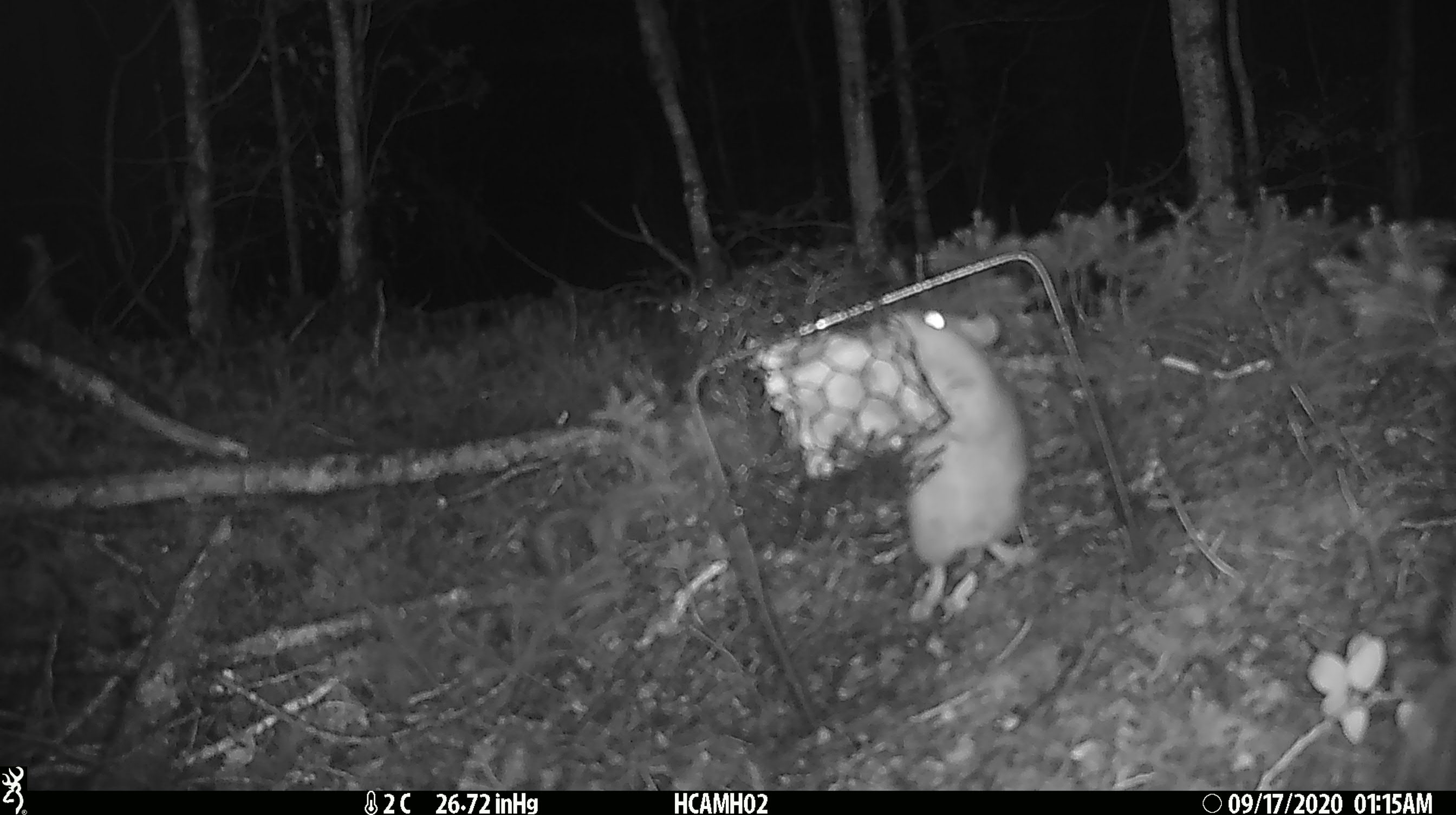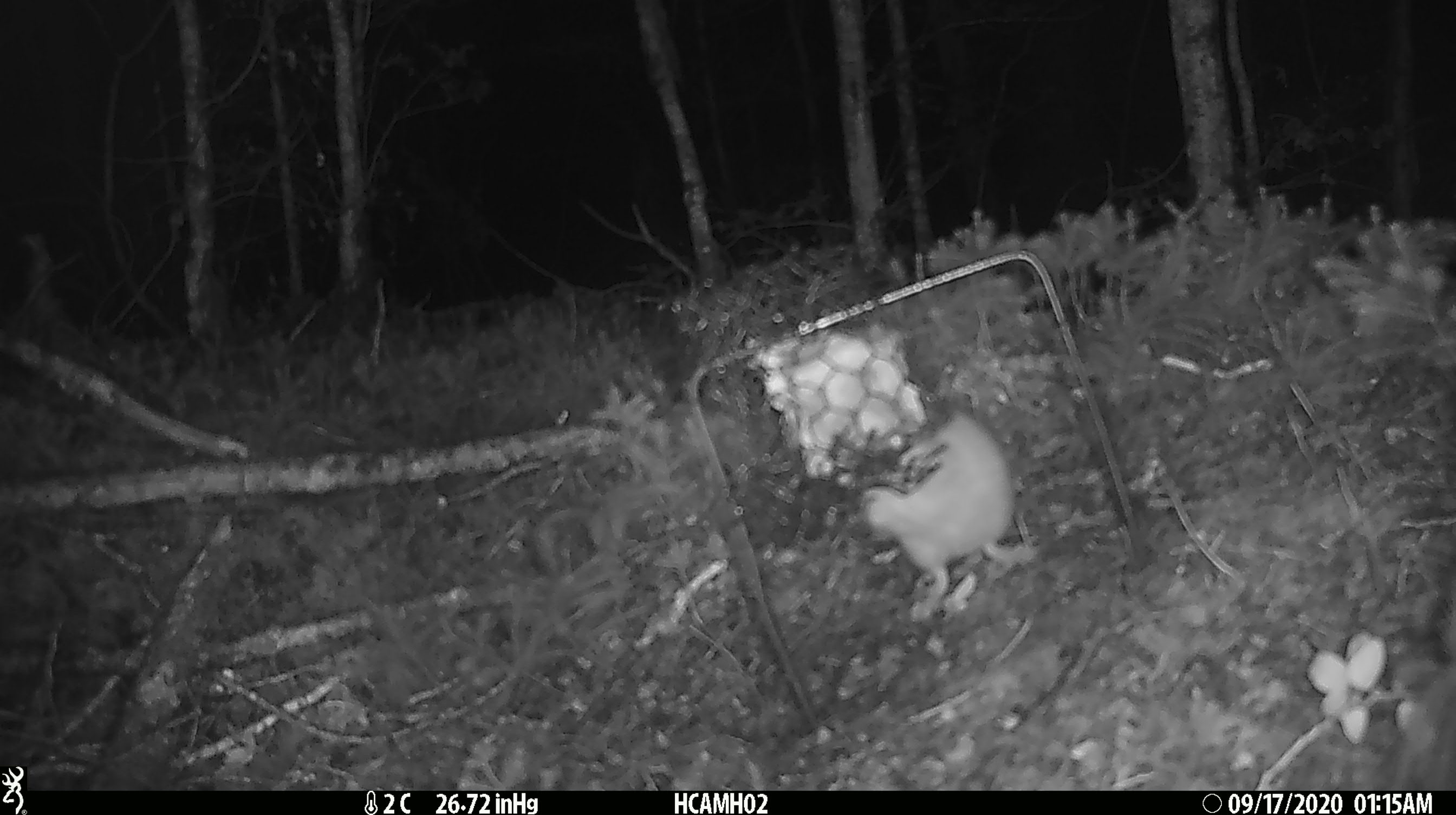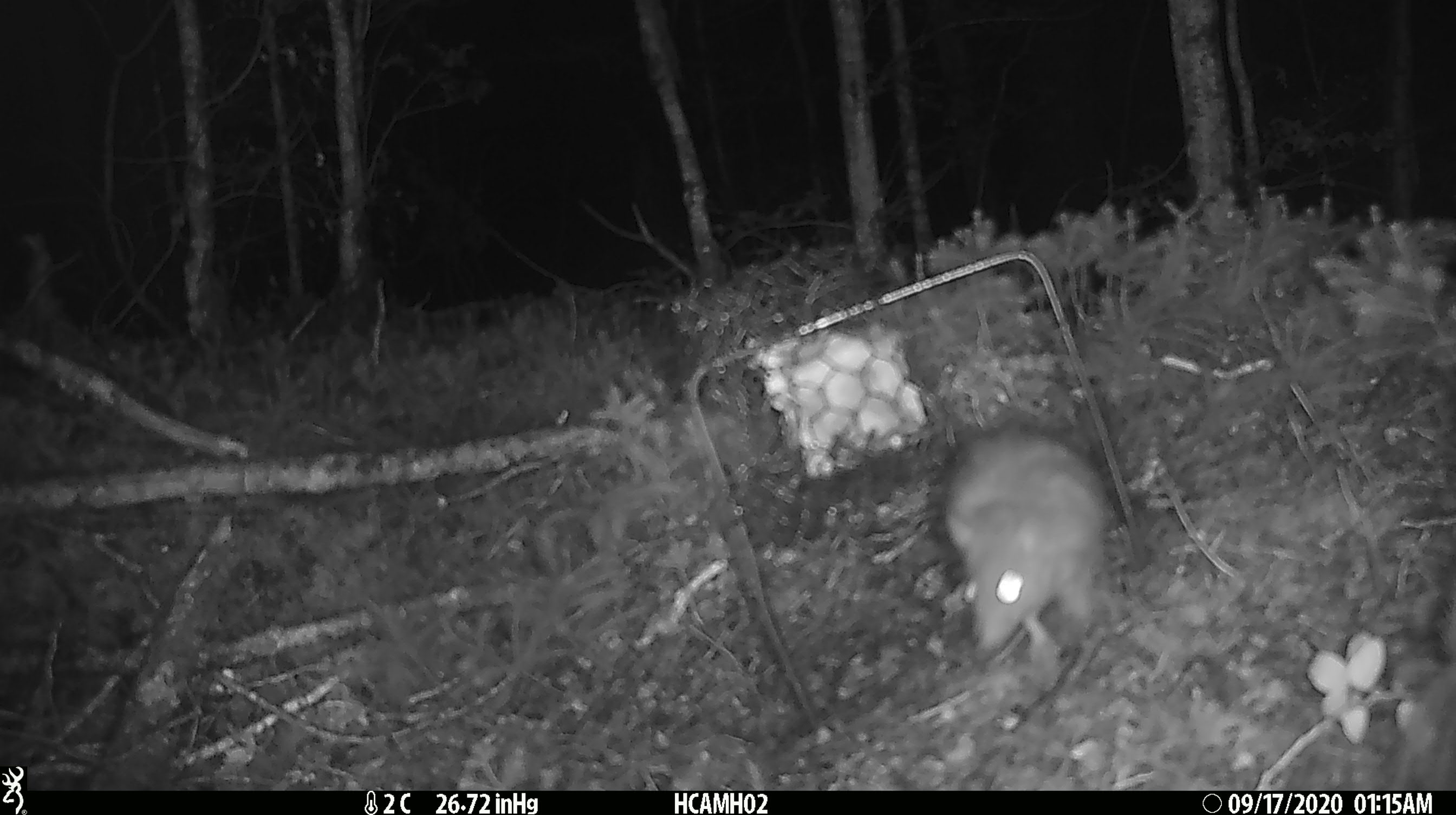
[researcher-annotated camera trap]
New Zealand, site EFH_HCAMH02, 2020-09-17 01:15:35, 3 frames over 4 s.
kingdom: Animalia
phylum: Chordata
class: Mammalia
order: Rodentia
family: Muridae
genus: Rattus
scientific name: Rattus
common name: rat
Rat (Rattus).